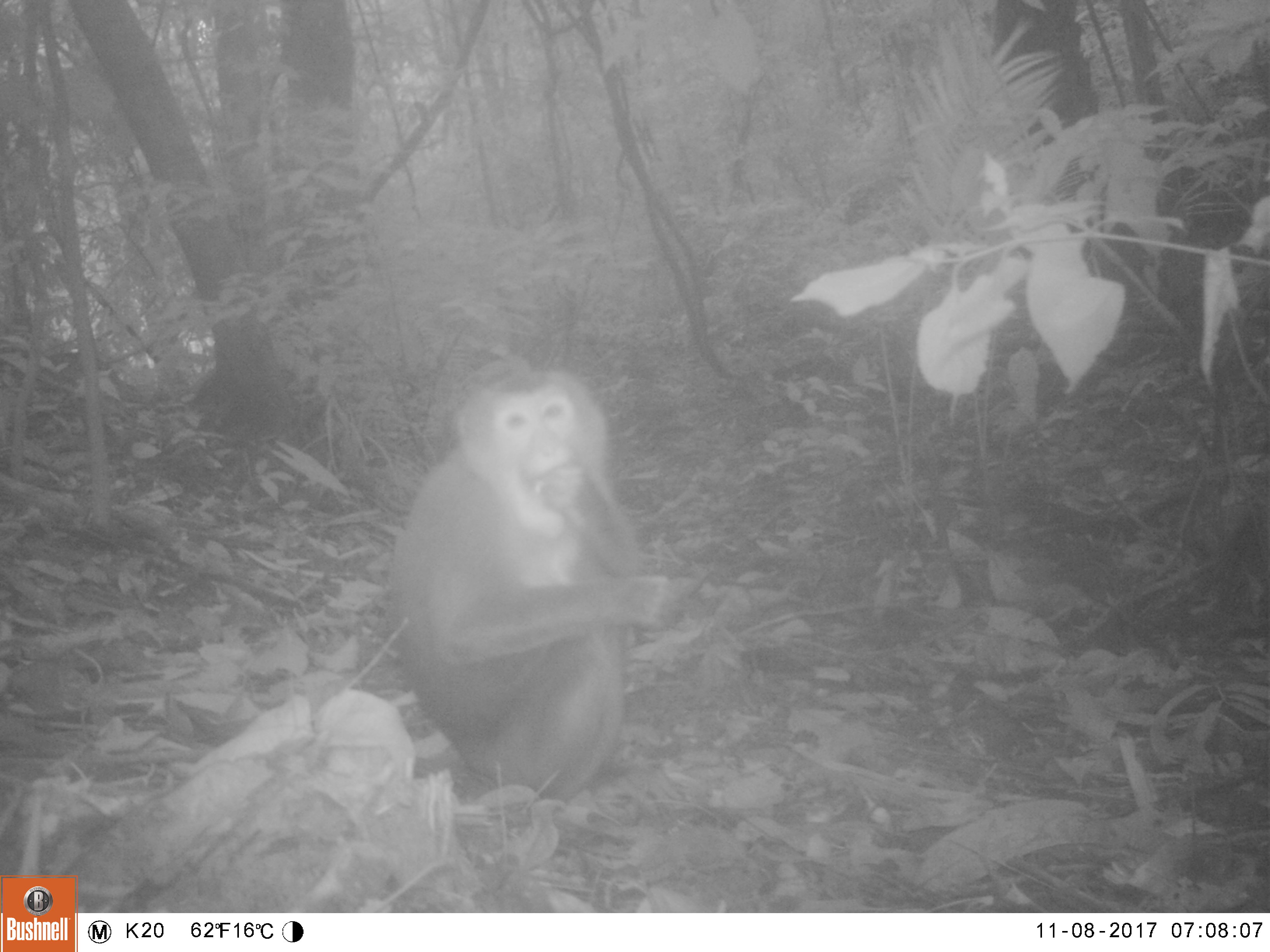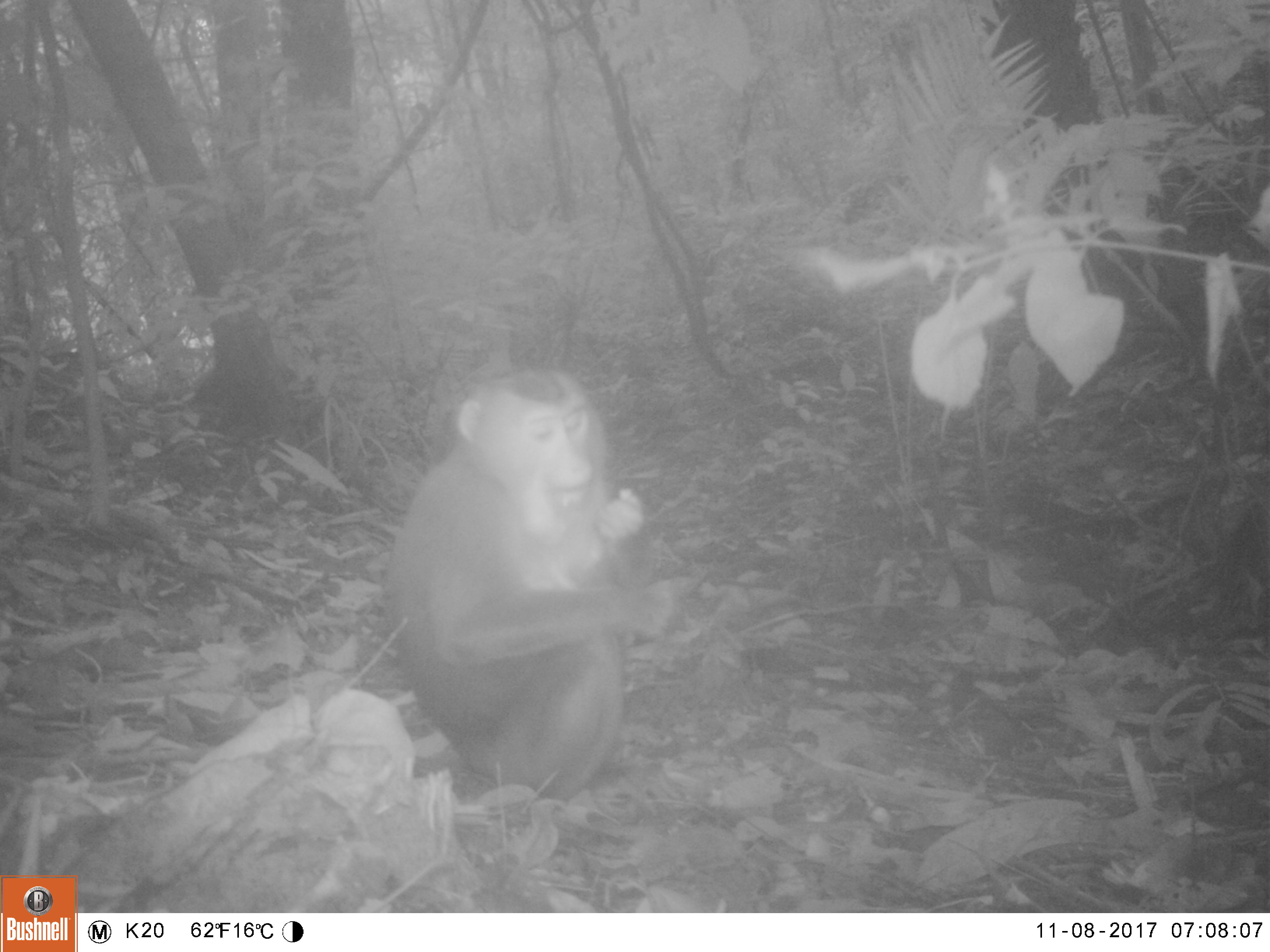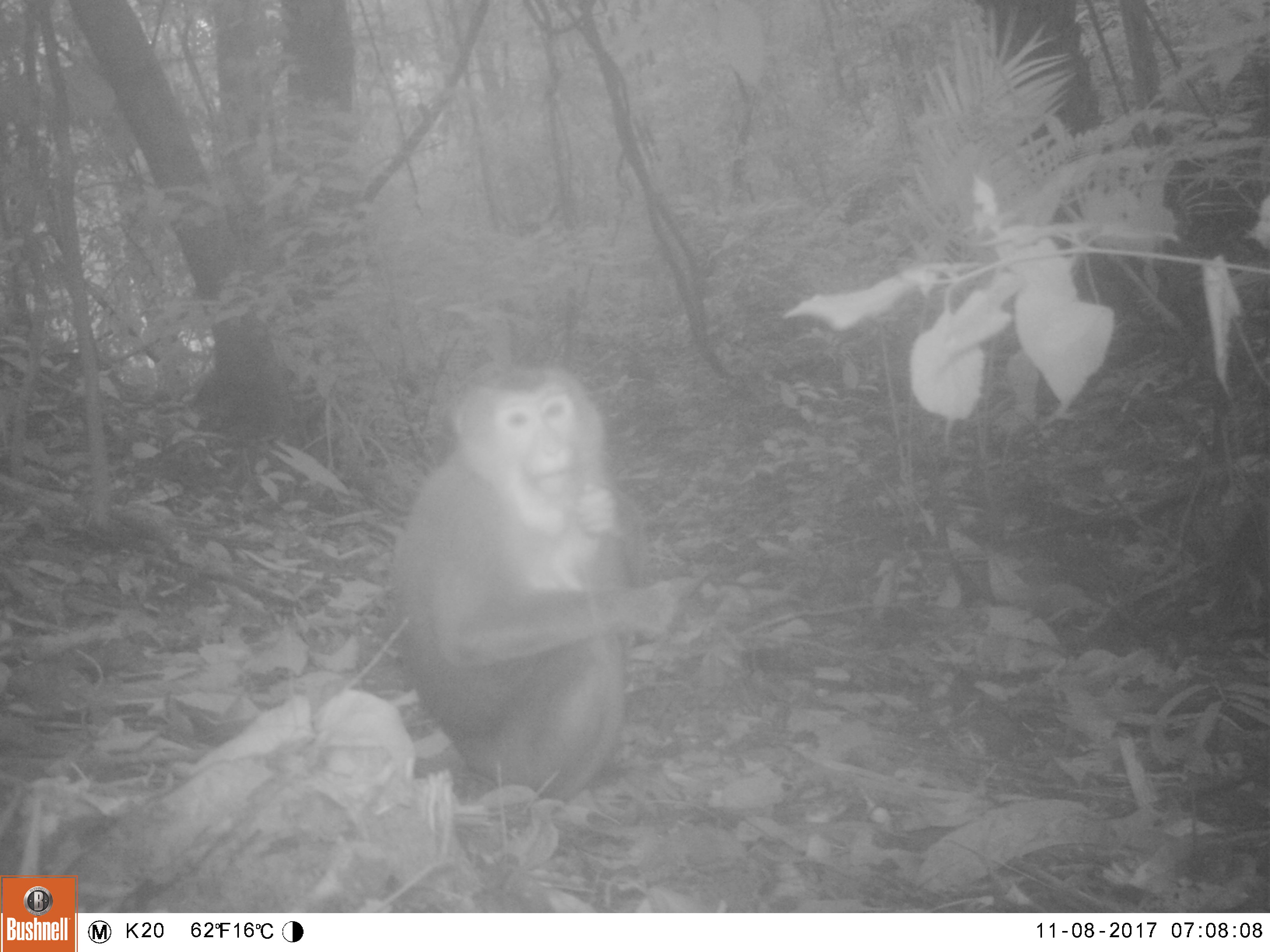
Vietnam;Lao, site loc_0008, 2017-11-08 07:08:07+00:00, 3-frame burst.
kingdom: Animalia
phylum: Chordata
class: Mammalia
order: Primates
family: Cercopithecidae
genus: Macaca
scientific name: Macaca nemestrina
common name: pig-tailed macaque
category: pig tailed macaque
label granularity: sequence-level